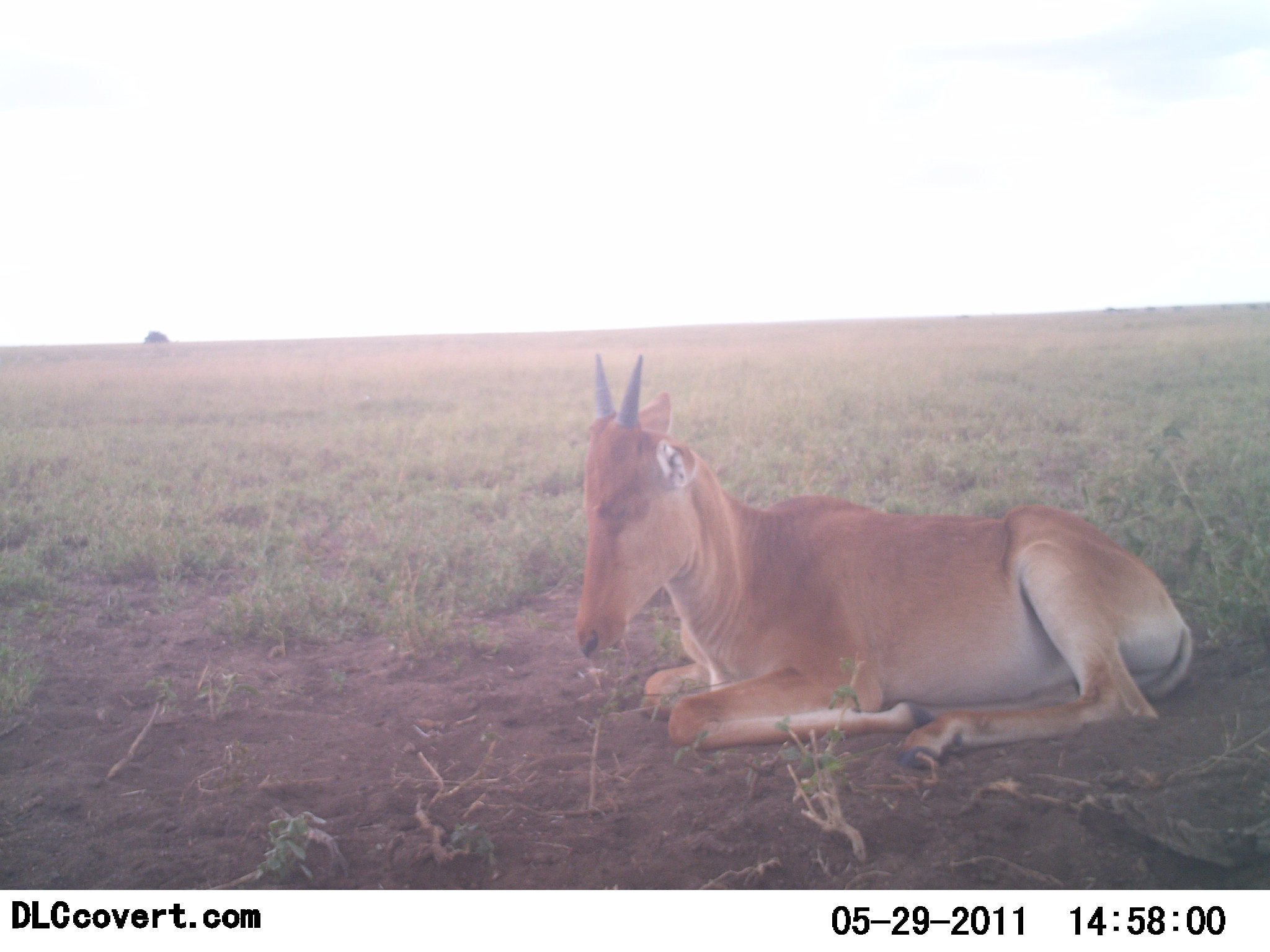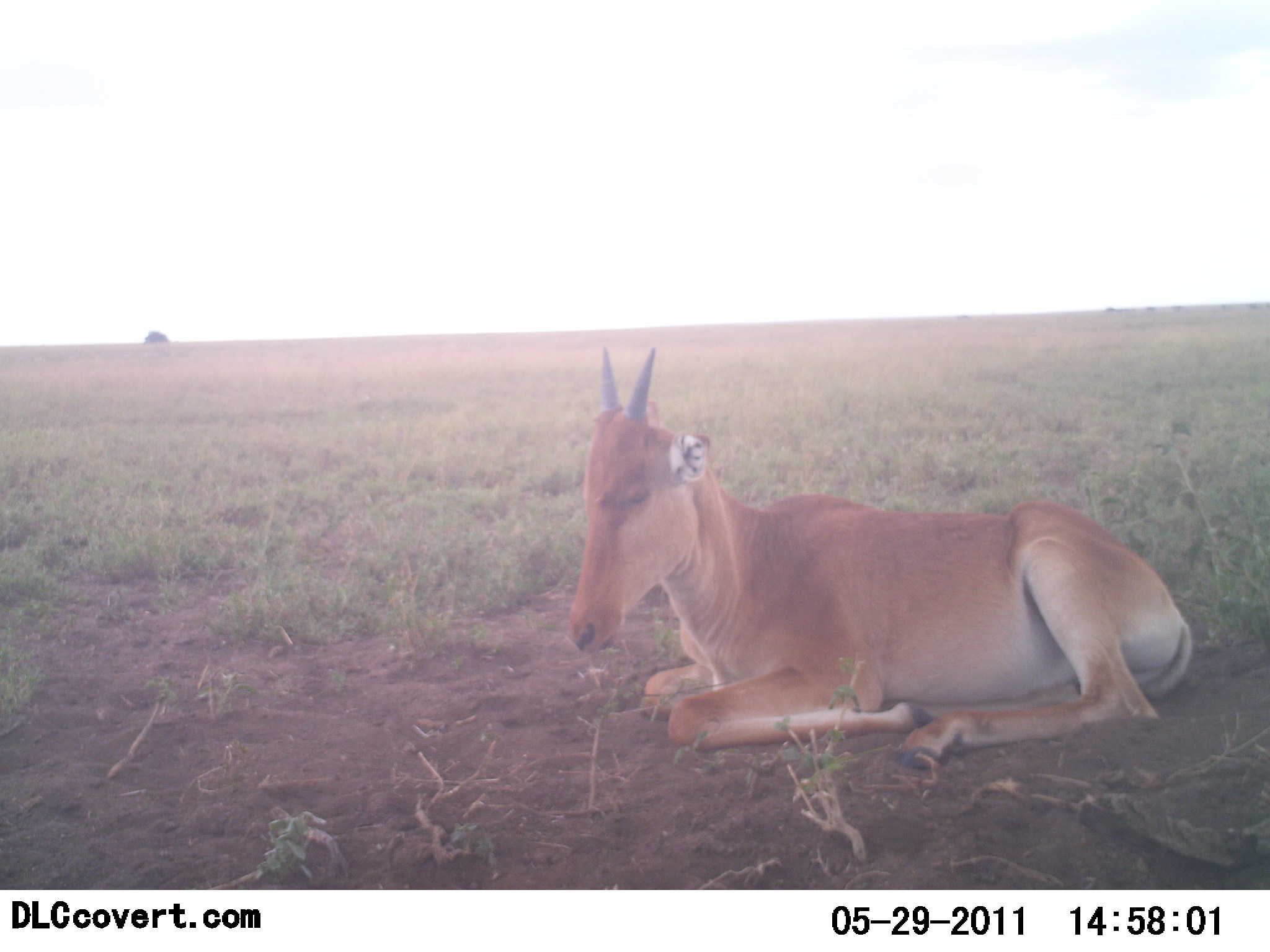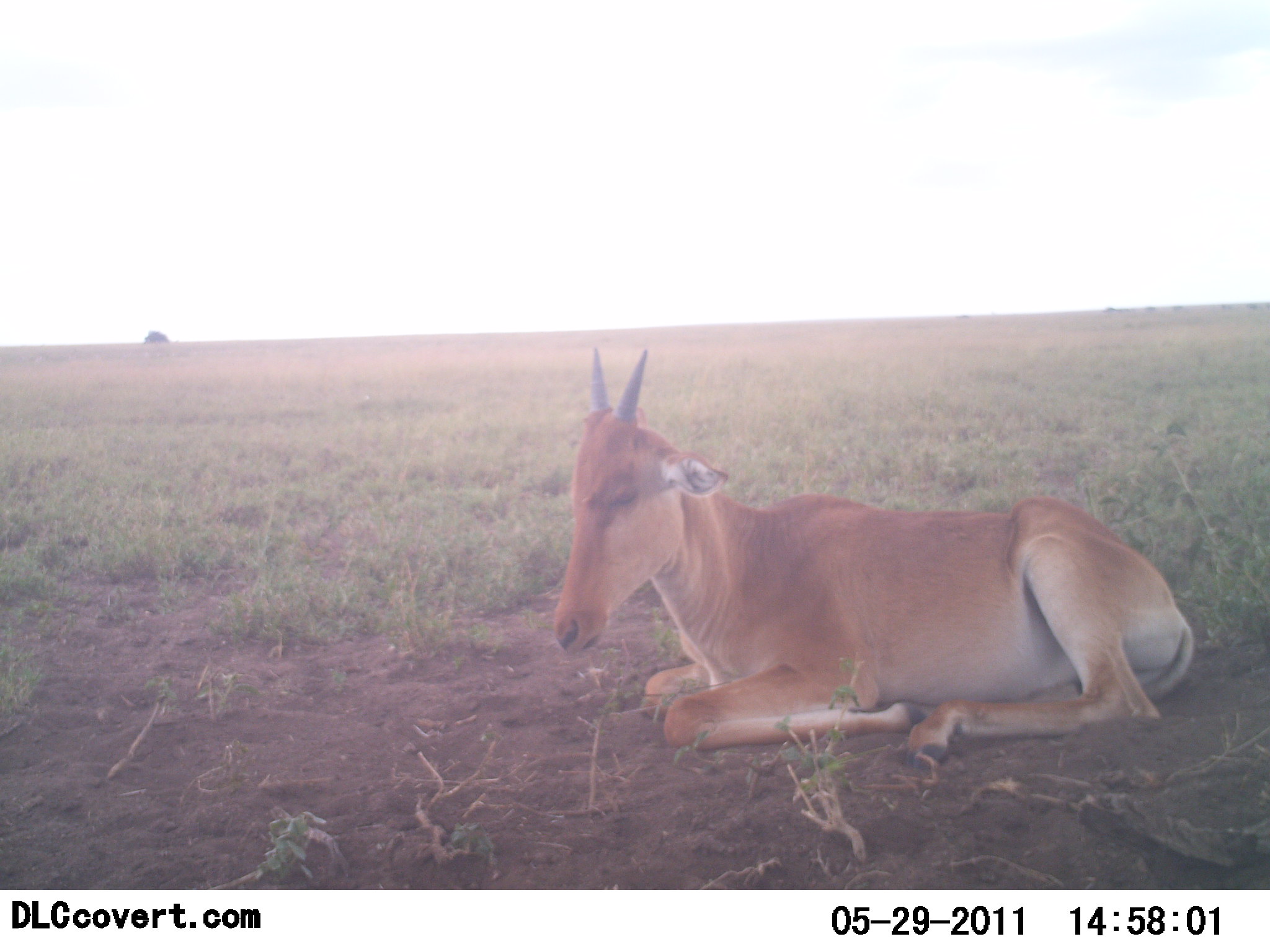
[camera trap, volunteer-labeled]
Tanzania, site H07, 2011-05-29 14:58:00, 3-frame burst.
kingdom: Animalia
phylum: Chordata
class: Mammalia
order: Artiodactyla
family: Bovidae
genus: Alcelaphus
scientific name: Alcelaphus buselaphus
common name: hartebeest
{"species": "hartebeest (Alcelaphus buselaphus)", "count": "1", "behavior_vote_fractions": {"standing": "0%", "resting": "100%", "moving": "0%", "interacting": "0%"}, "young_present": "10%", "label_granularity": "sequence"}